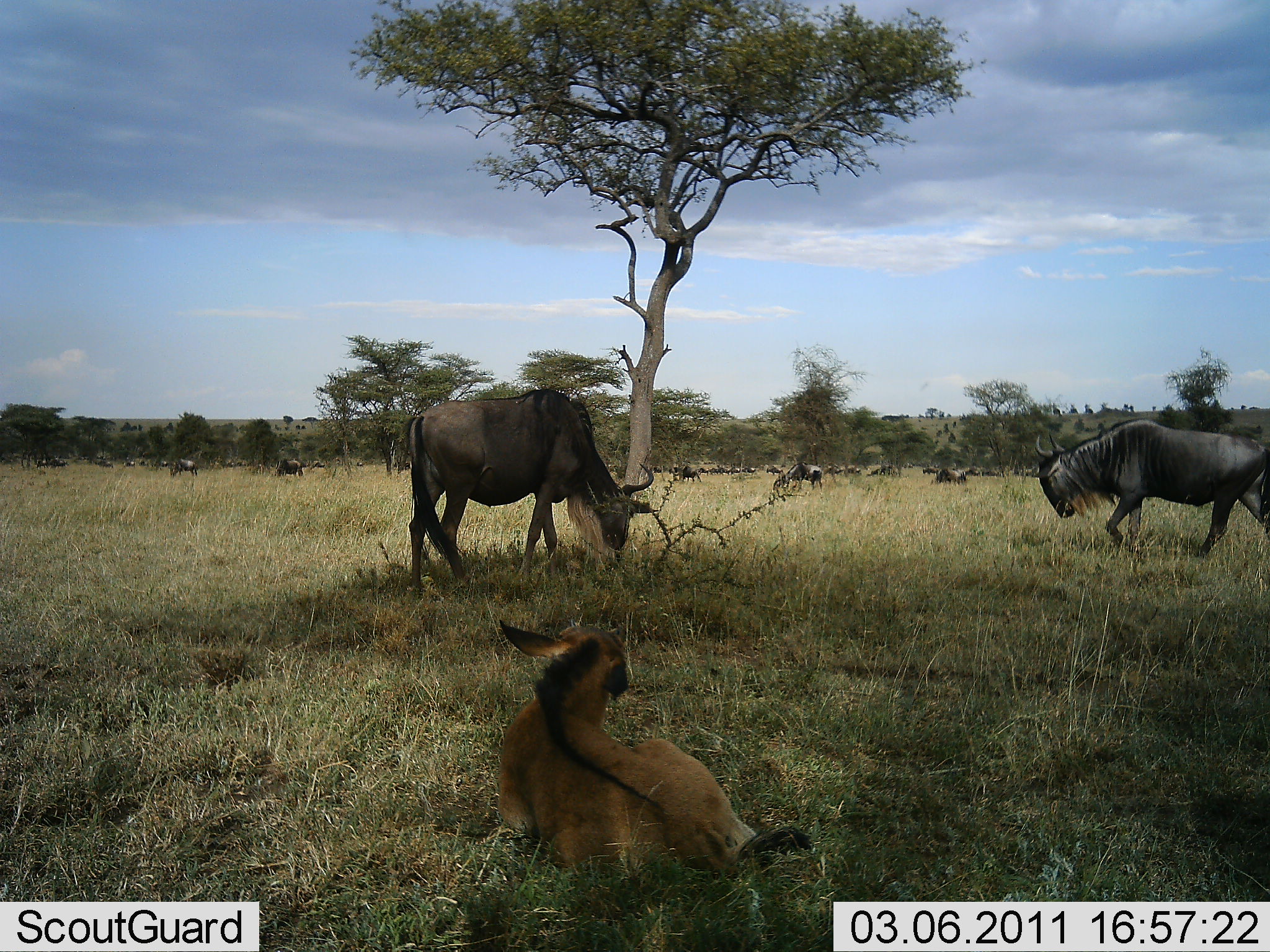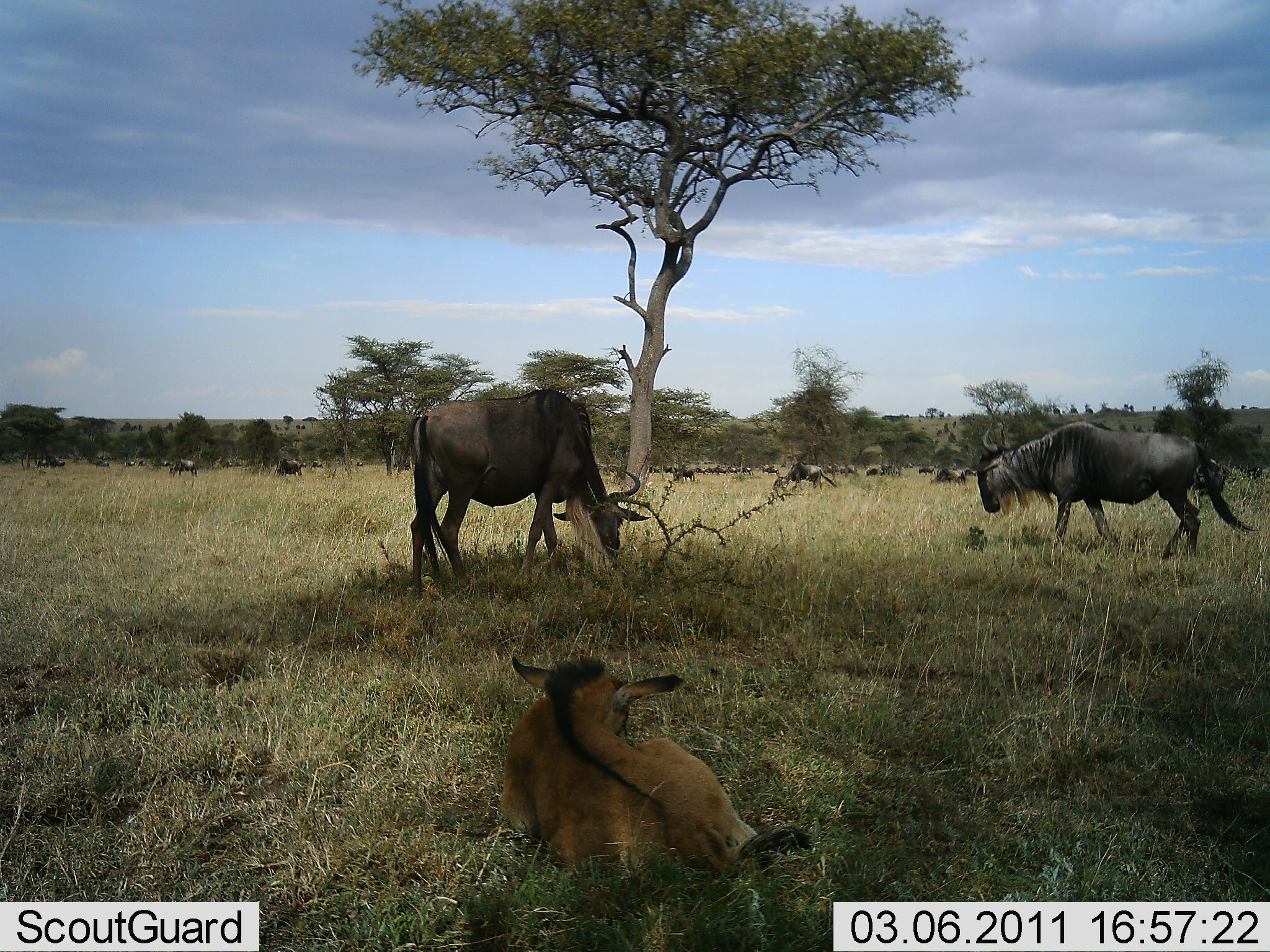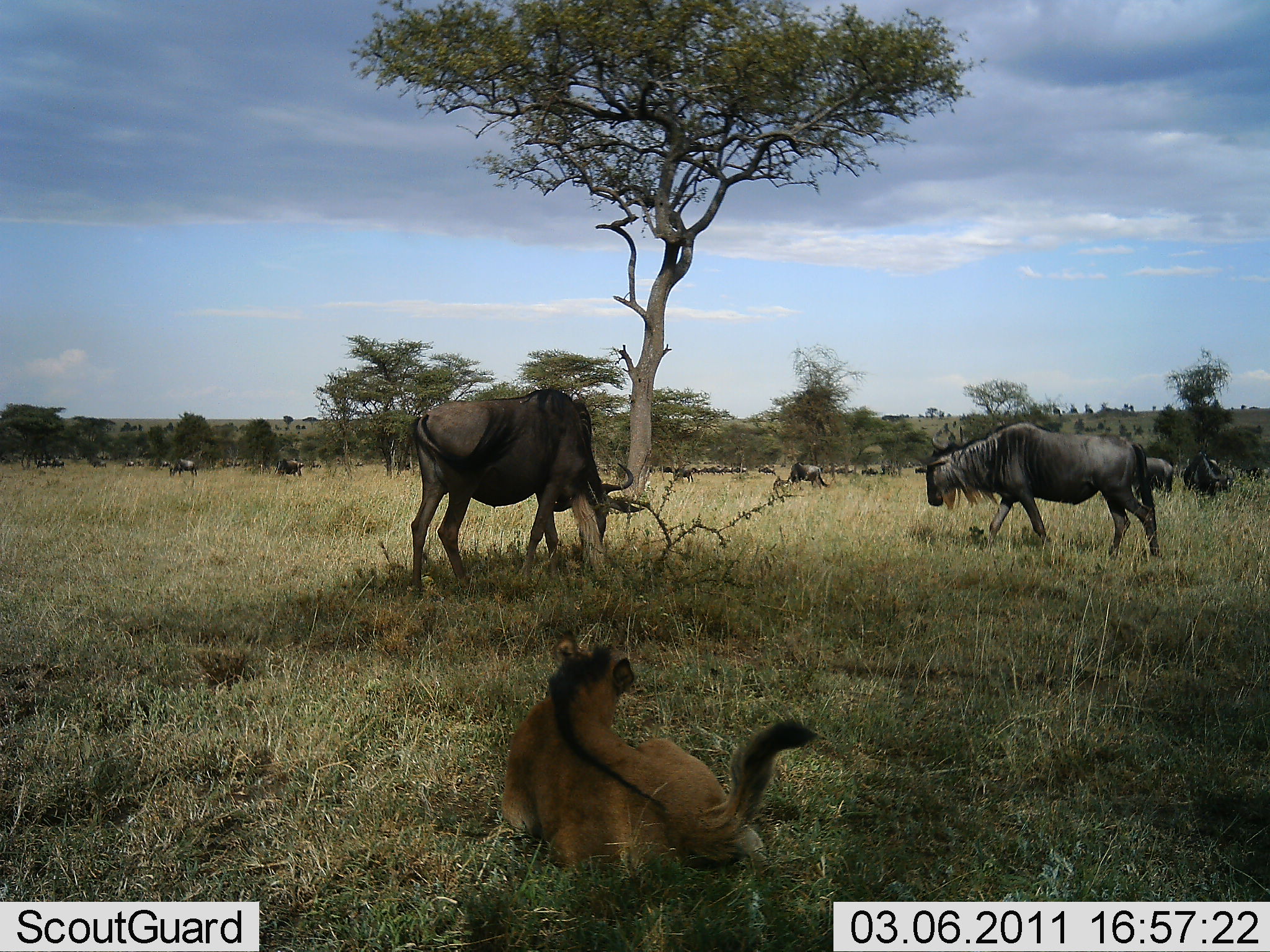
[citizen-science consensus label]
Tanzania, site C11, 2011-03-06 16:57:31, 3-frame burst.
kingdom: Animalia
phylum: Chordata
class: Mammalia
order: Artiodactyla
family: Bovidae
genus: Connochaetes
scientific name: Connochaetes taurinus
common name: blue wildebeest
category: wildebeest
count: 11-50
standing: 36%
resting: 57%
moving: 50%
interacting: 7%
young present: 64%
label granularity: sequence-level